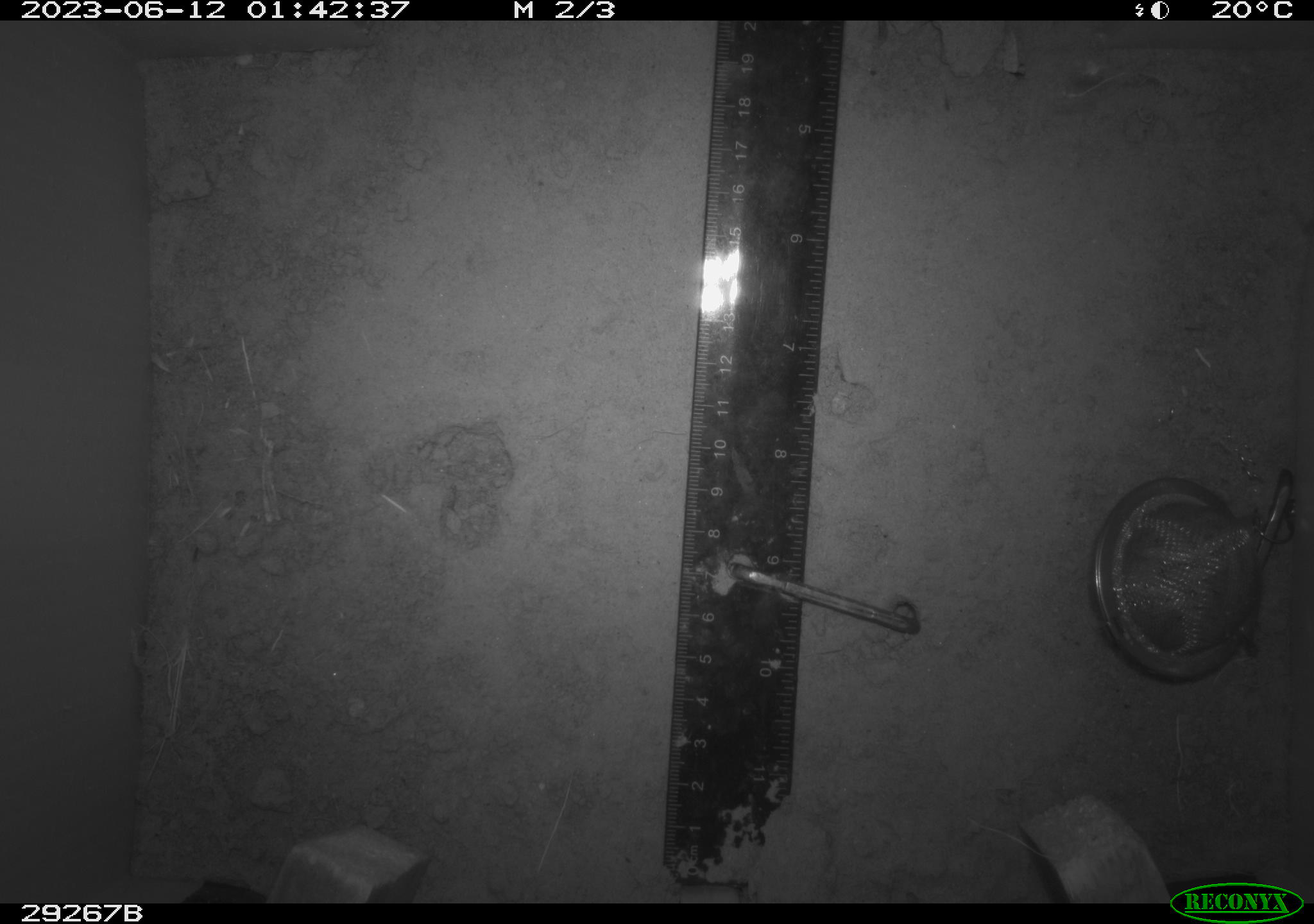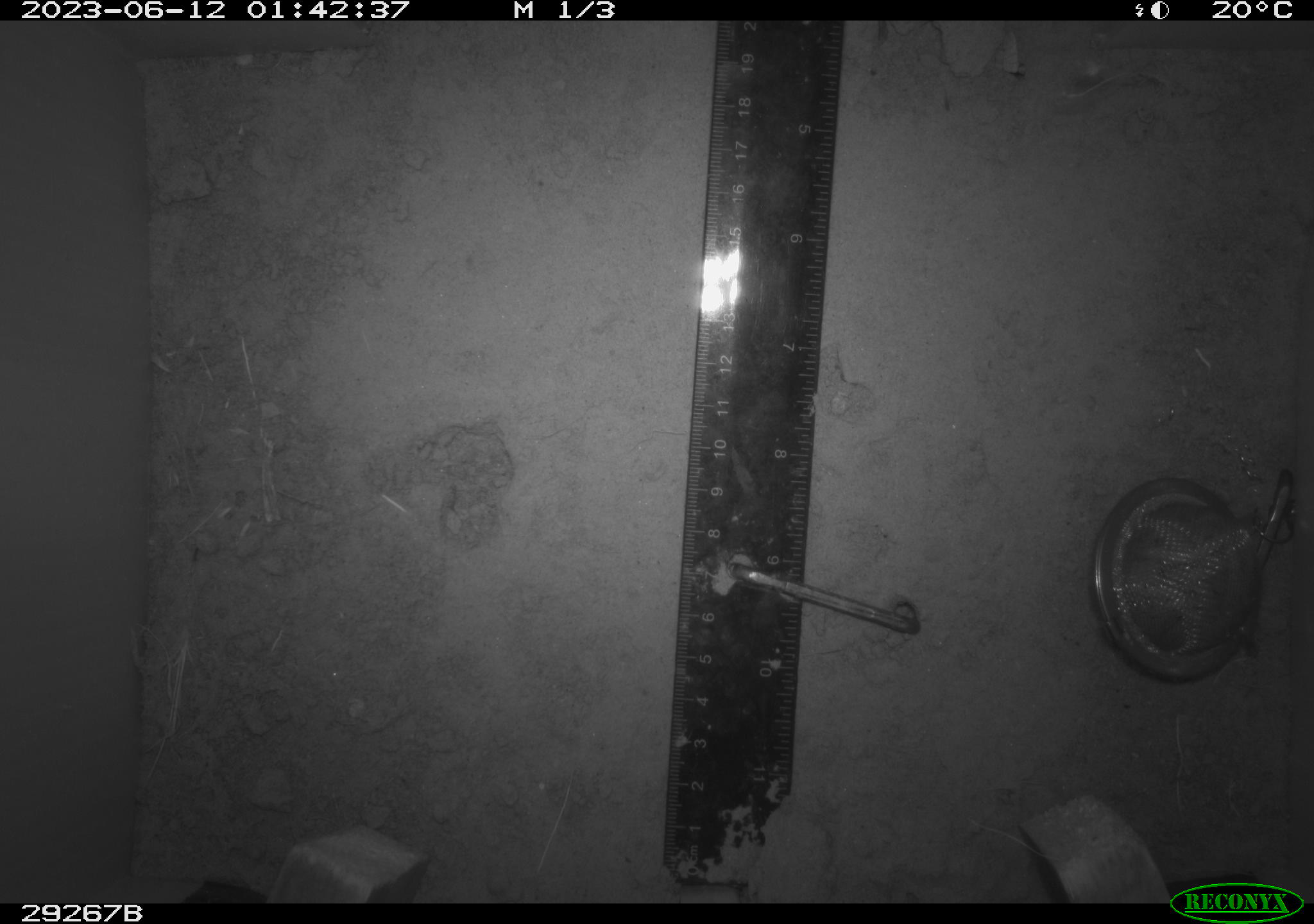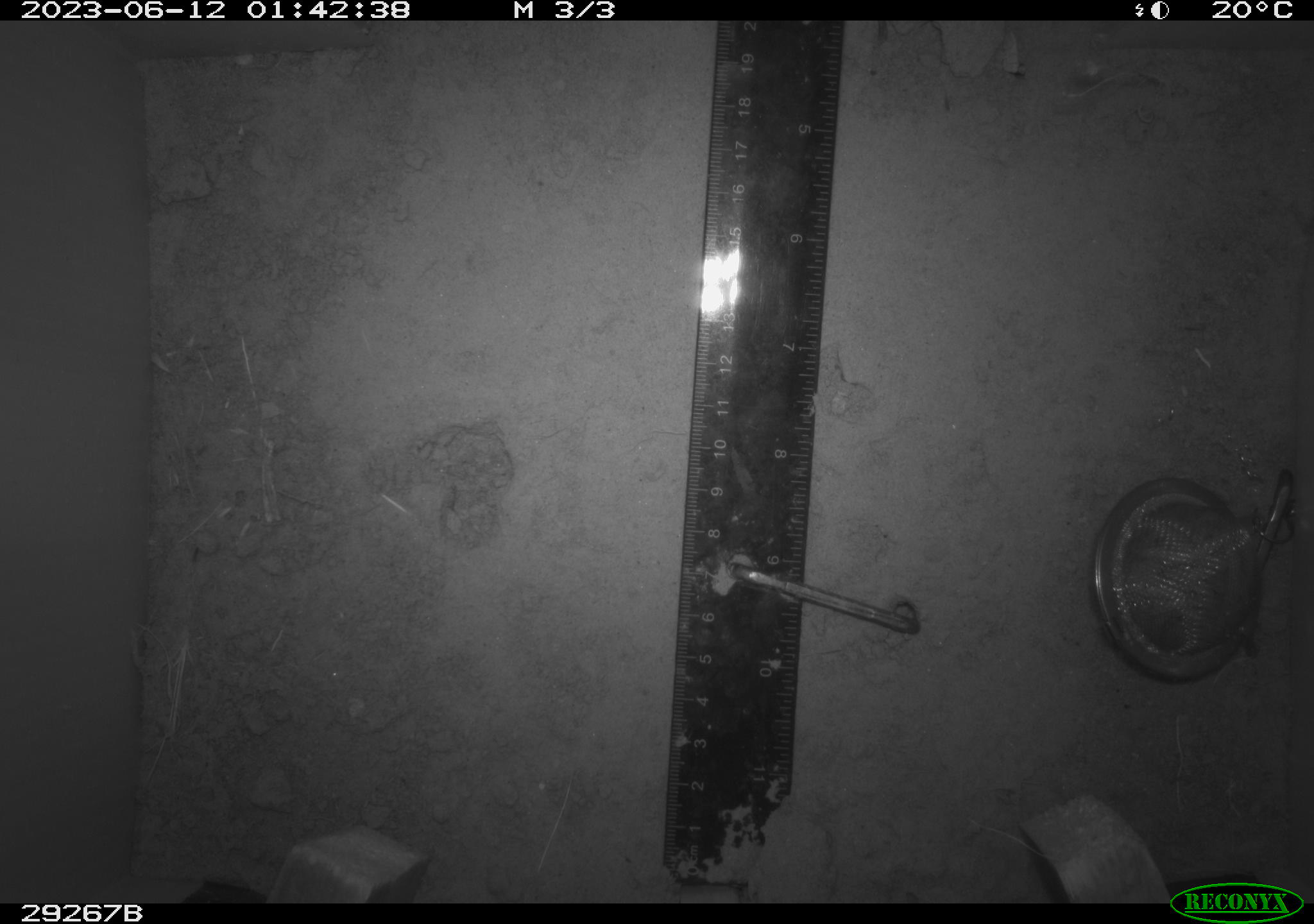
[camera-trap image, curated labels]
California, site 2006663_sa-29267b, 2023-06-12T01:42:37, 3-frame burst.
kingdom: Animalia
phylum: Chordata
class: Mammalia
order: Rodentia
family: Cricetidae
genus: Neotoma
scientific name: Neotoma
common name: pack rat or woodrat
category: neotoma species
Neotoma species (pack rat or woodrat) (Neotoma).